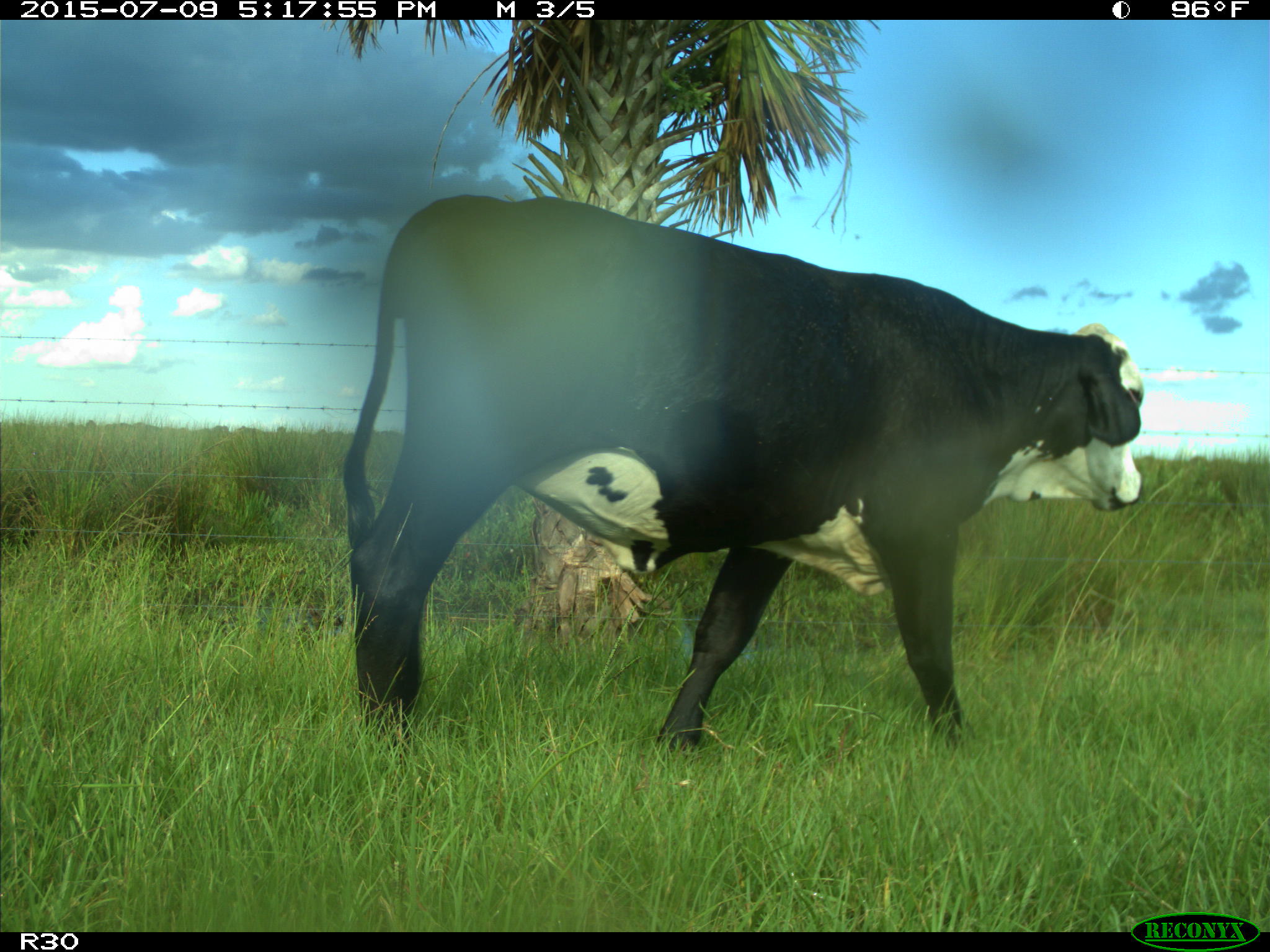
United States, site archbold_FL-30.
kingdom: Animalia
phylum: Chordata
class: Mammalia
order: Artiodactyla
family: Bovidae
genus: Bos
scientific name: Bos taurus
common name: domestic cow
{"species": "Bos taurus (domestic cow)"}